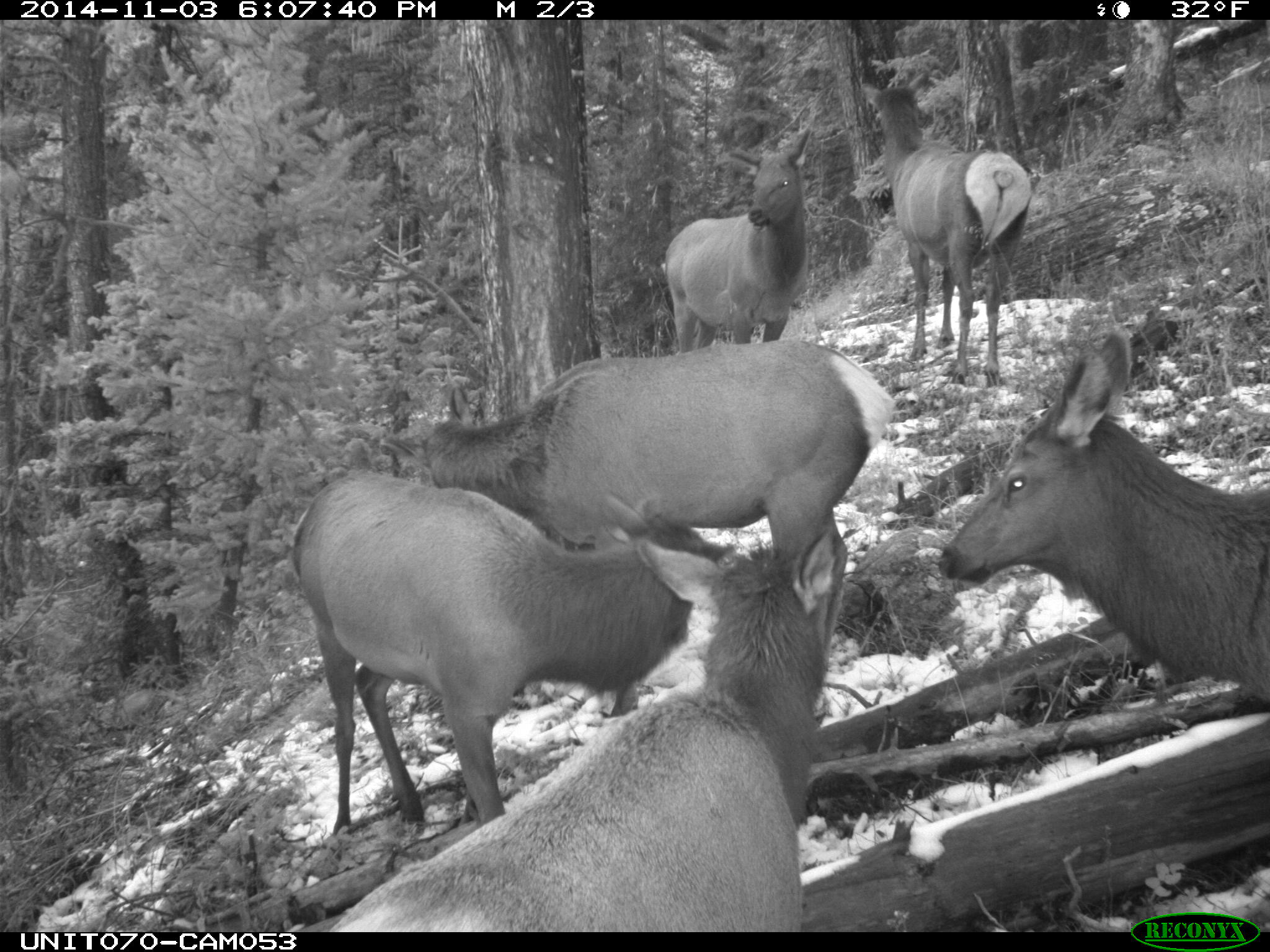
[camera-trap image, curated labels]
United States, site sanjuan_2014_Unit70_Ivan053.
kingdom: Animalia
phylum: Chordata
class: Mammalia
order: Artiodactyla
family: Cervidae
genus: Cervus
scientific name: Cervus elaphus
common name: red deer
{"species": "Cervus elaphus (red deer)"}